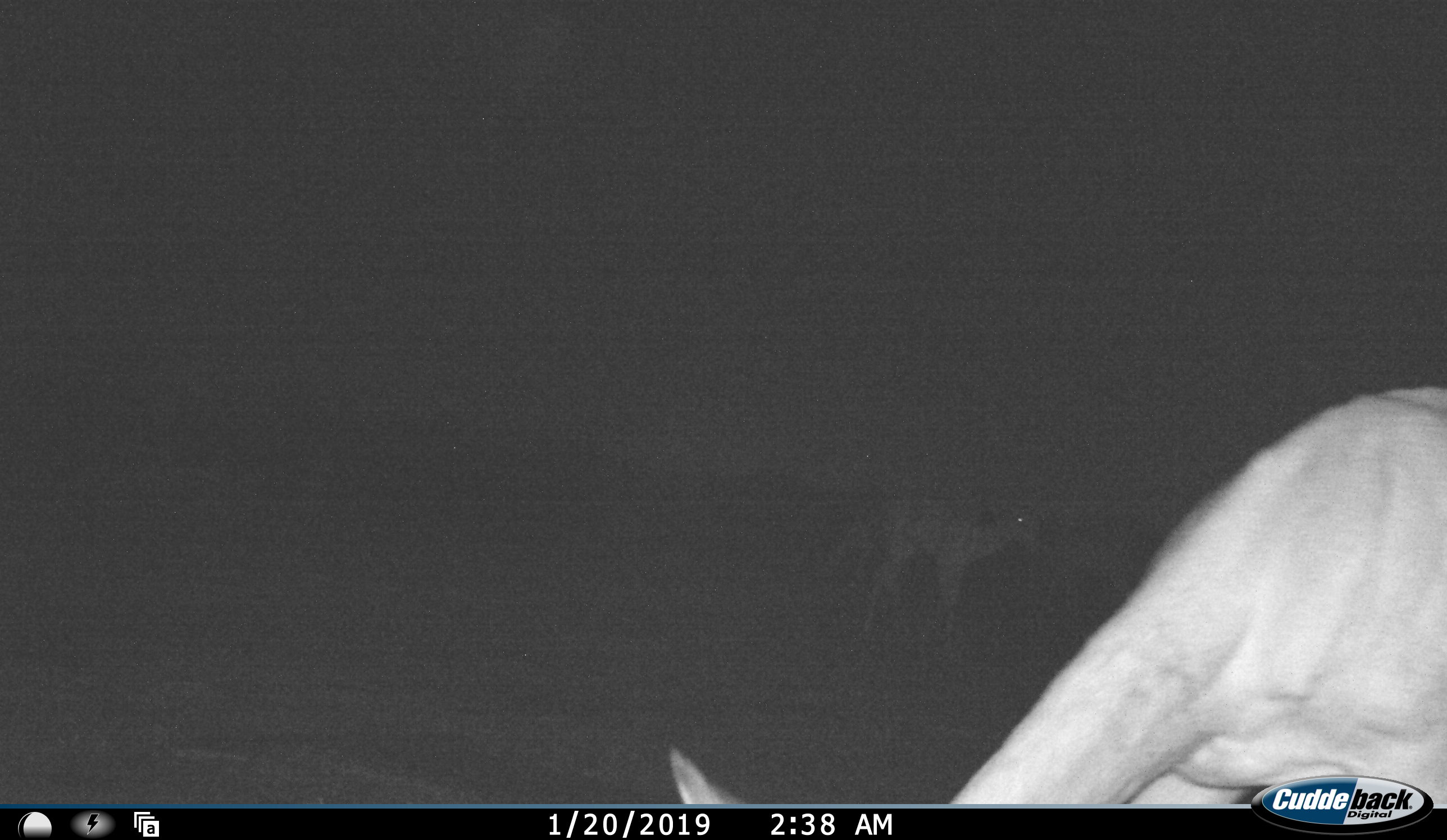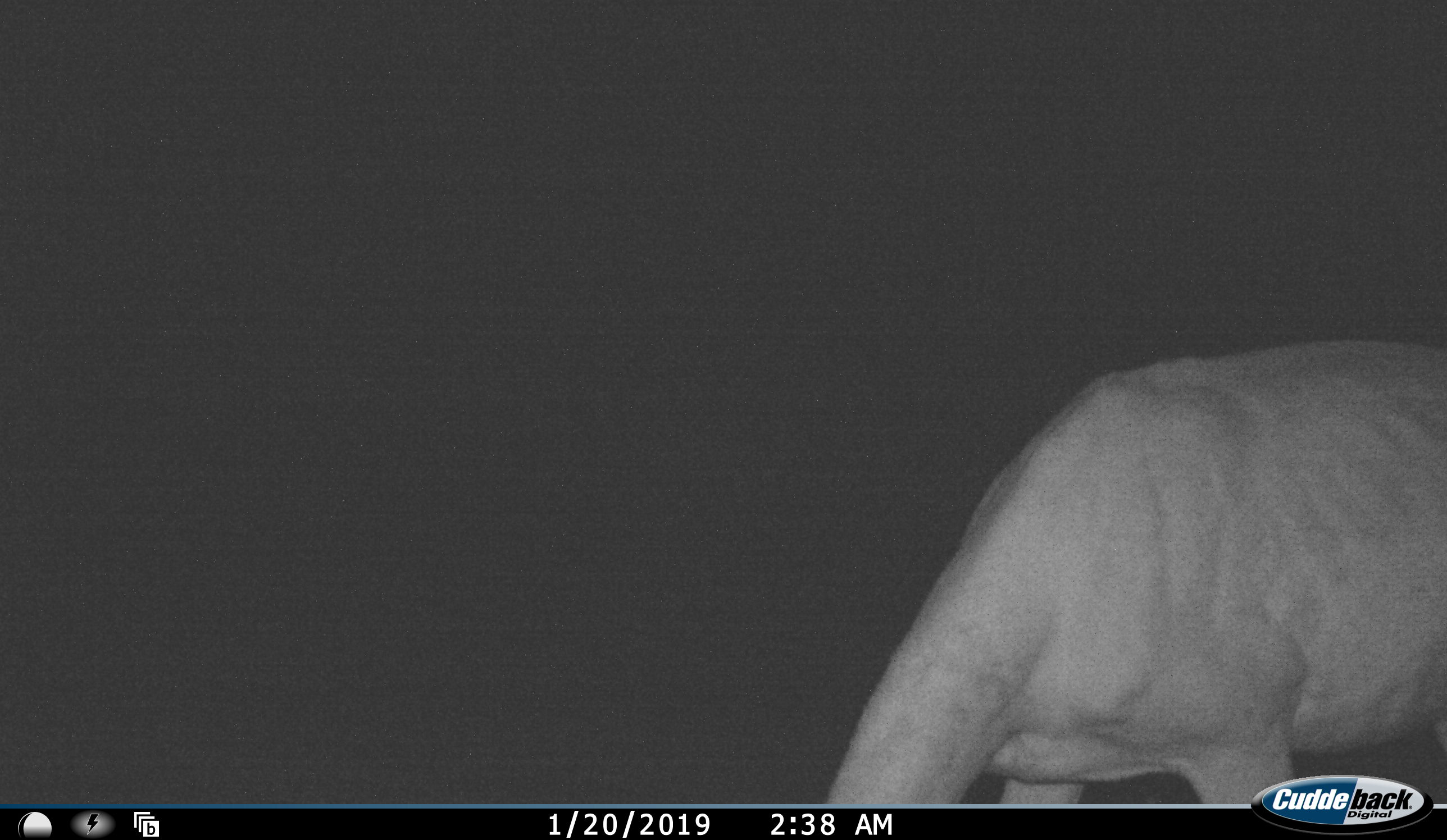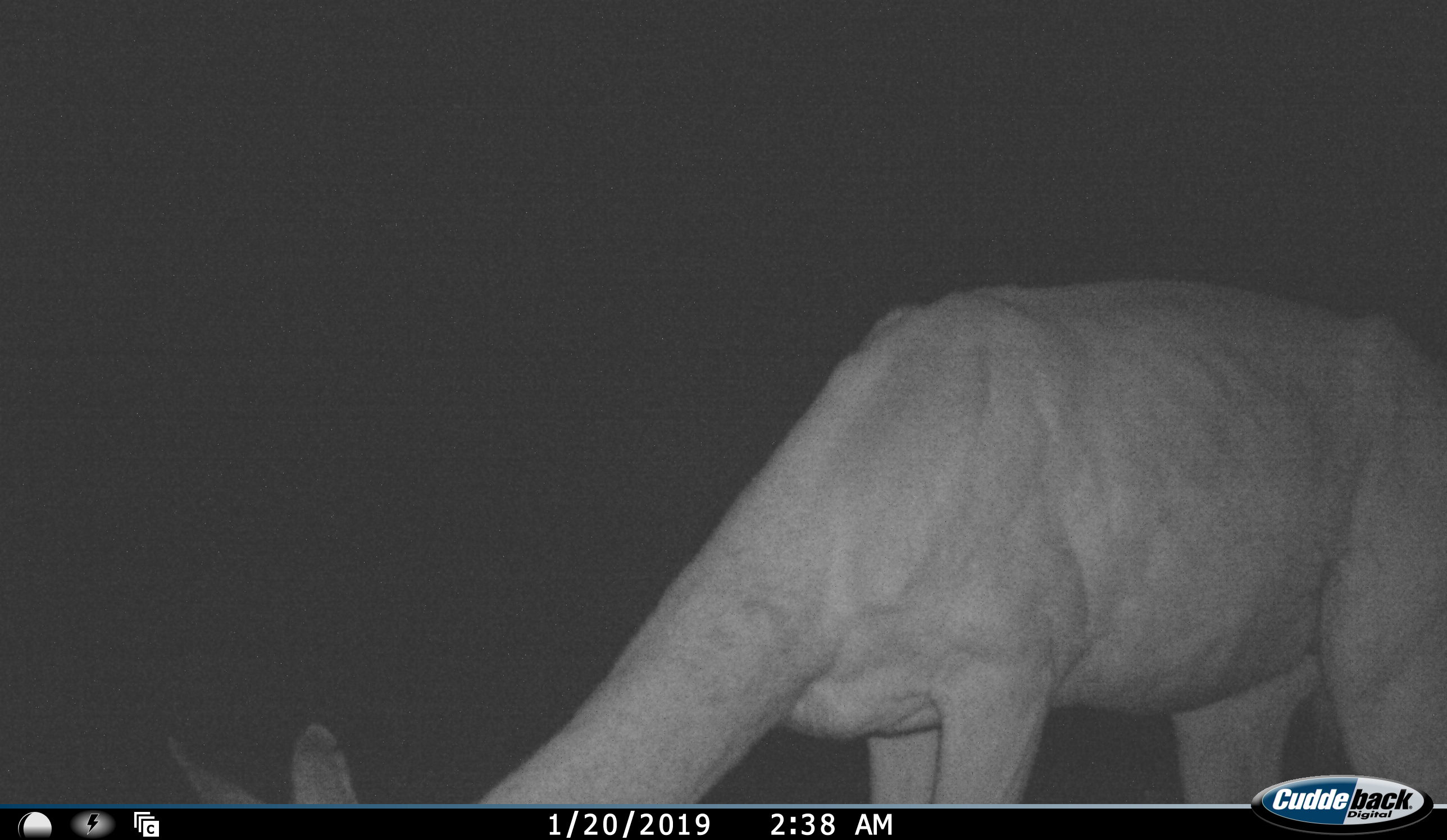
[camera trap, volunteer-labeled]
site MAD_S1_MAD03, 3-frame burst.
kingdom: Animalia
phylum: Chordata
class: Mammalia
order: Artiodactyla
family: Bovidae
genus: Aepyceros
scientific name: Aepyceros melampus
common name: impala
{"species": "impala (Aepyceros melampus)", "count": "2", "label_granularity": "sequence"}